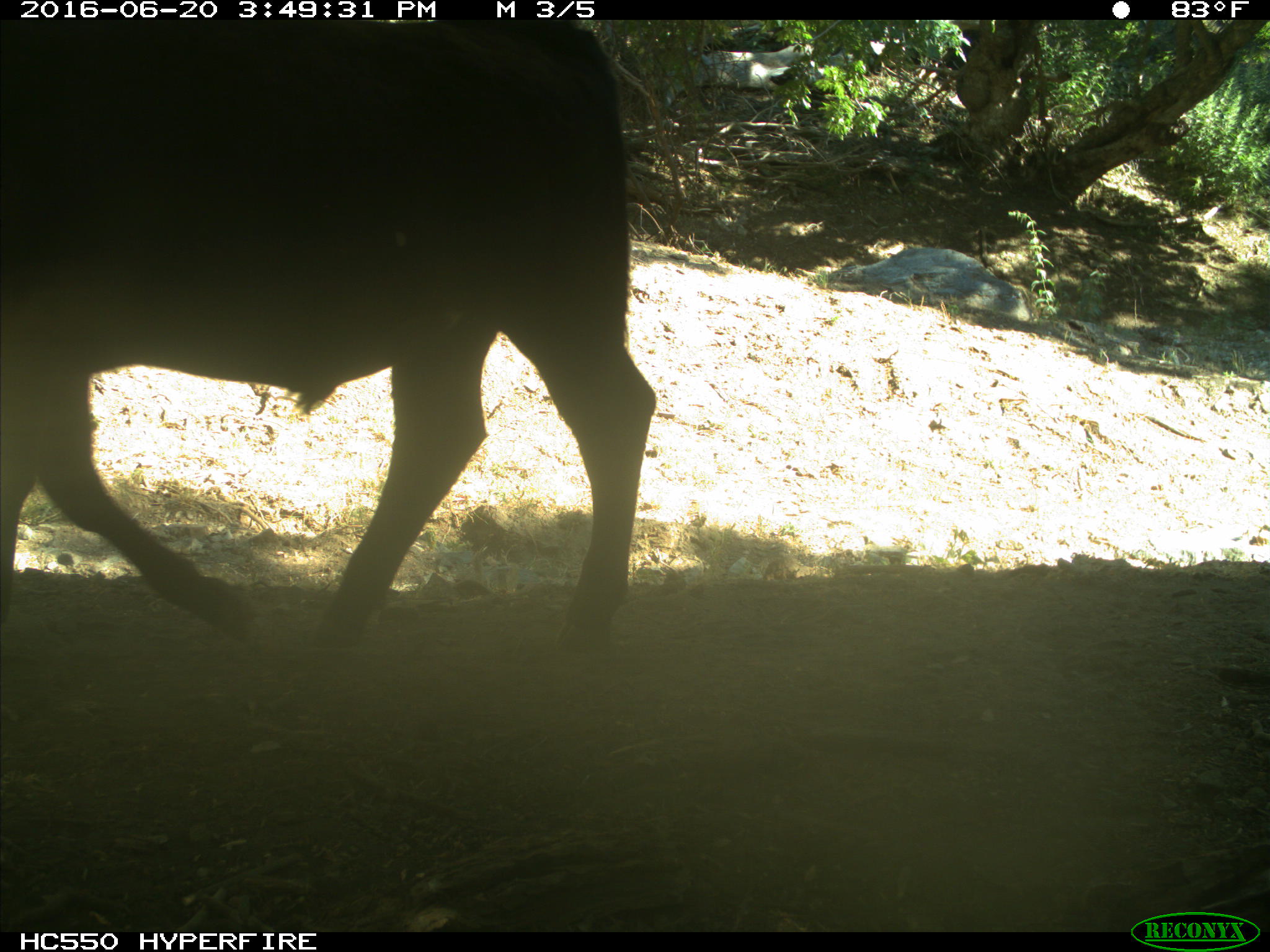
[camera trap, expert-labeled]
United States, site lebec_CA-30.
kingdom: Animalia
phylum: Chordata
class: Mammalia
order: Artiodactyla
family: Bovidae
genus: Bos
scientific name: Bos taurus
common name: domestic cow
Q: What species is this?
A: Bos taurus (domestic cow).